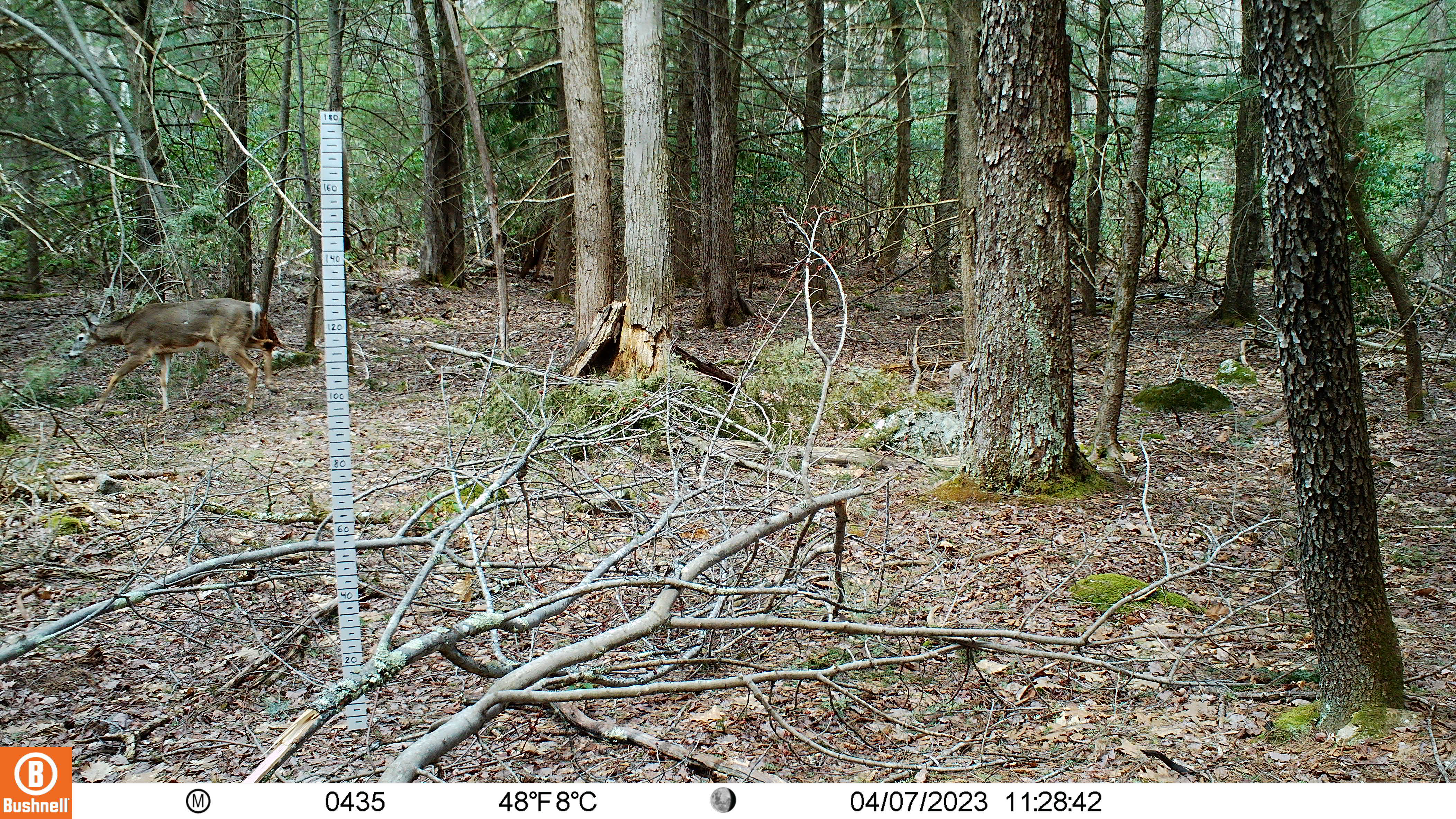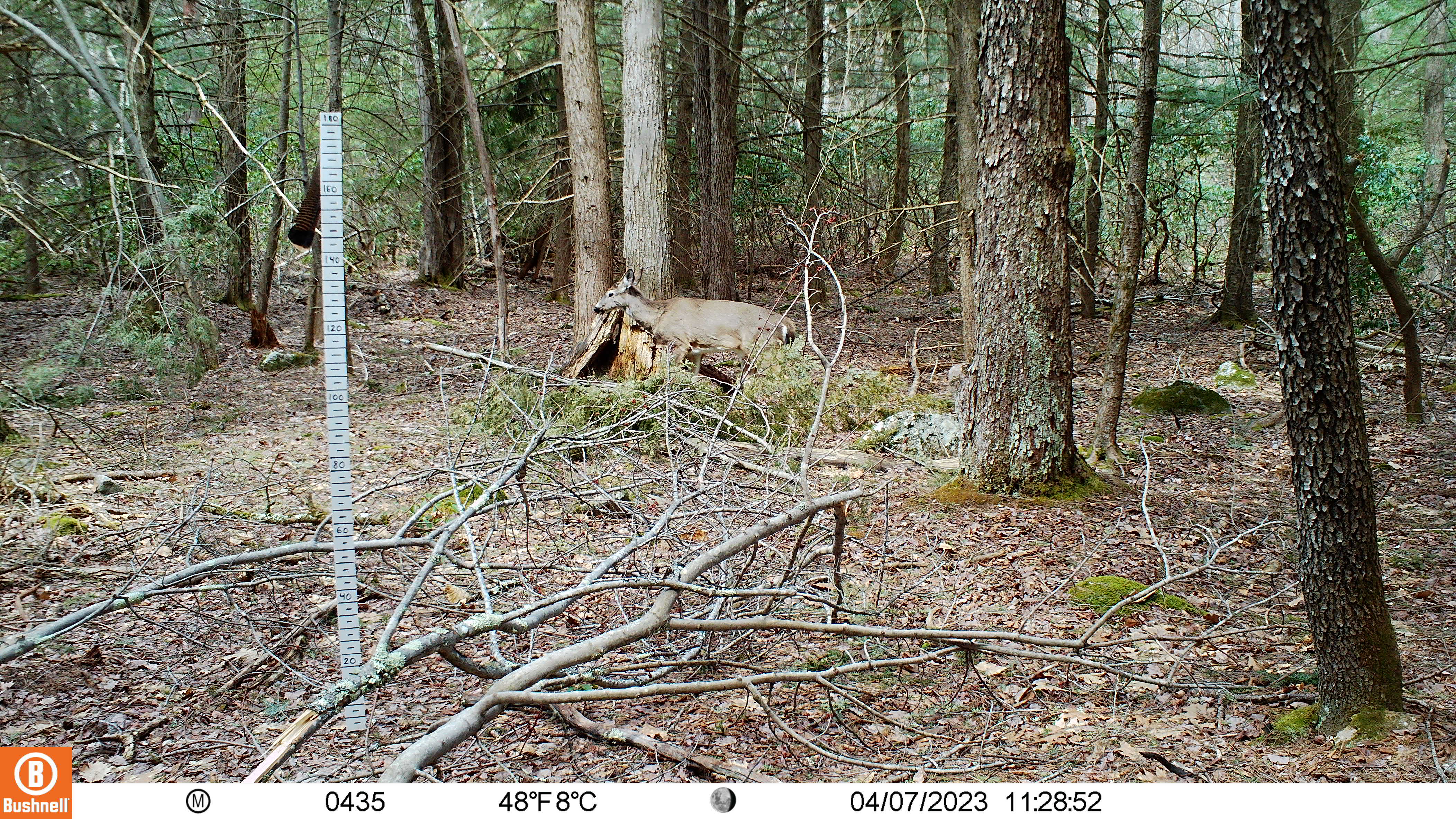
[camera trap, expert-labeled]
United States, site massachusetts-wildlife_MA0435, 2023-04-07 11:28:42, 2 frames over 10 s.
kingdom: Animalia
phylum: Chordata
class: Mammalia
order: Artiodactyla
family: Cervidae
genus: Odocoileus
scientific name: Odocoileus virginianus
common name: white-tailed deer